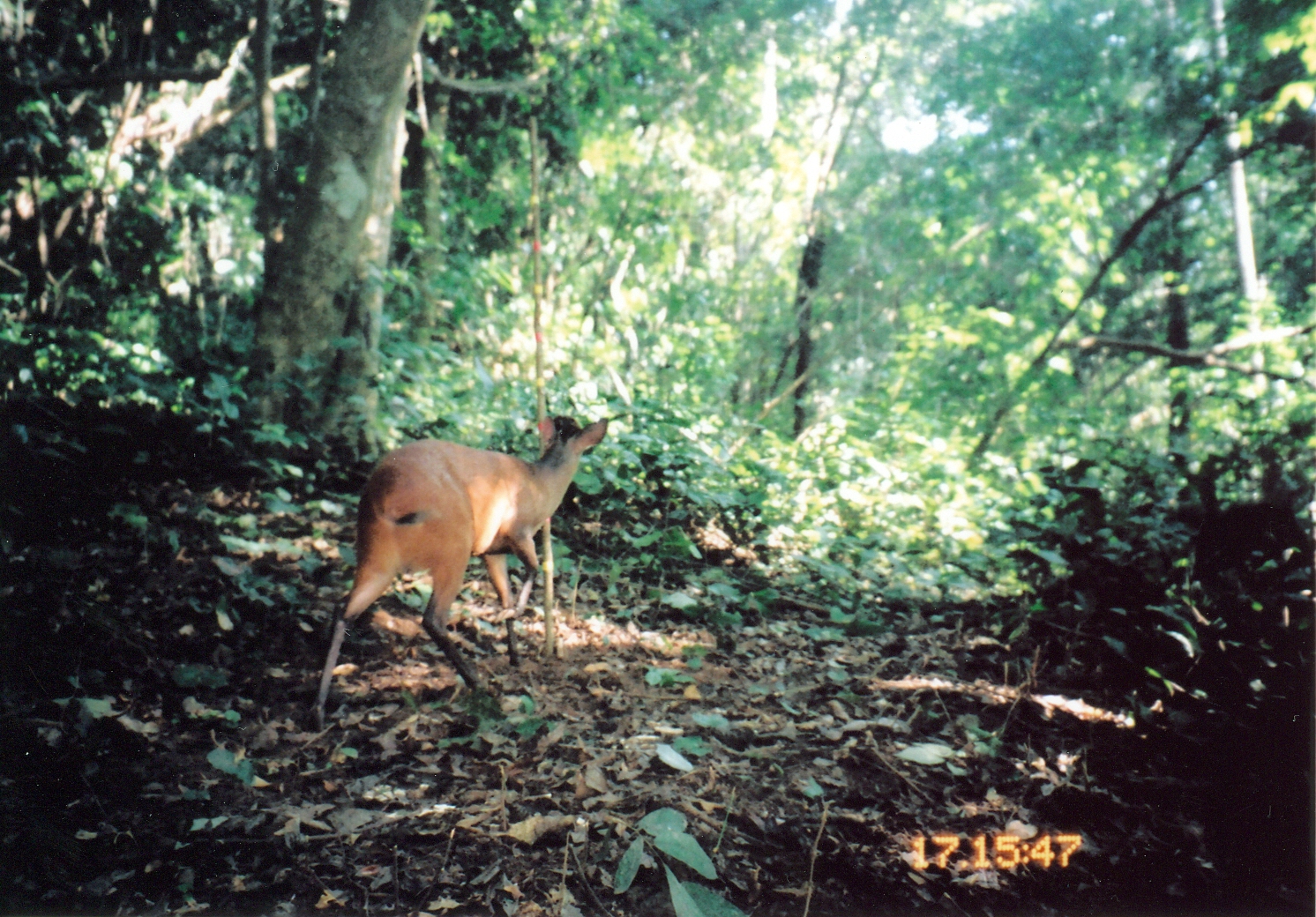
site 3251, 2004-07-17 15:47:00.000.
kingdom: Animalia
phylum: Chordata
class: Mammalia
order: Artiodactyla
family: Bovidae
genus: Cephalophus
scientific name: Cephalophus harveyi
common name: harvey's duiker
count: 1